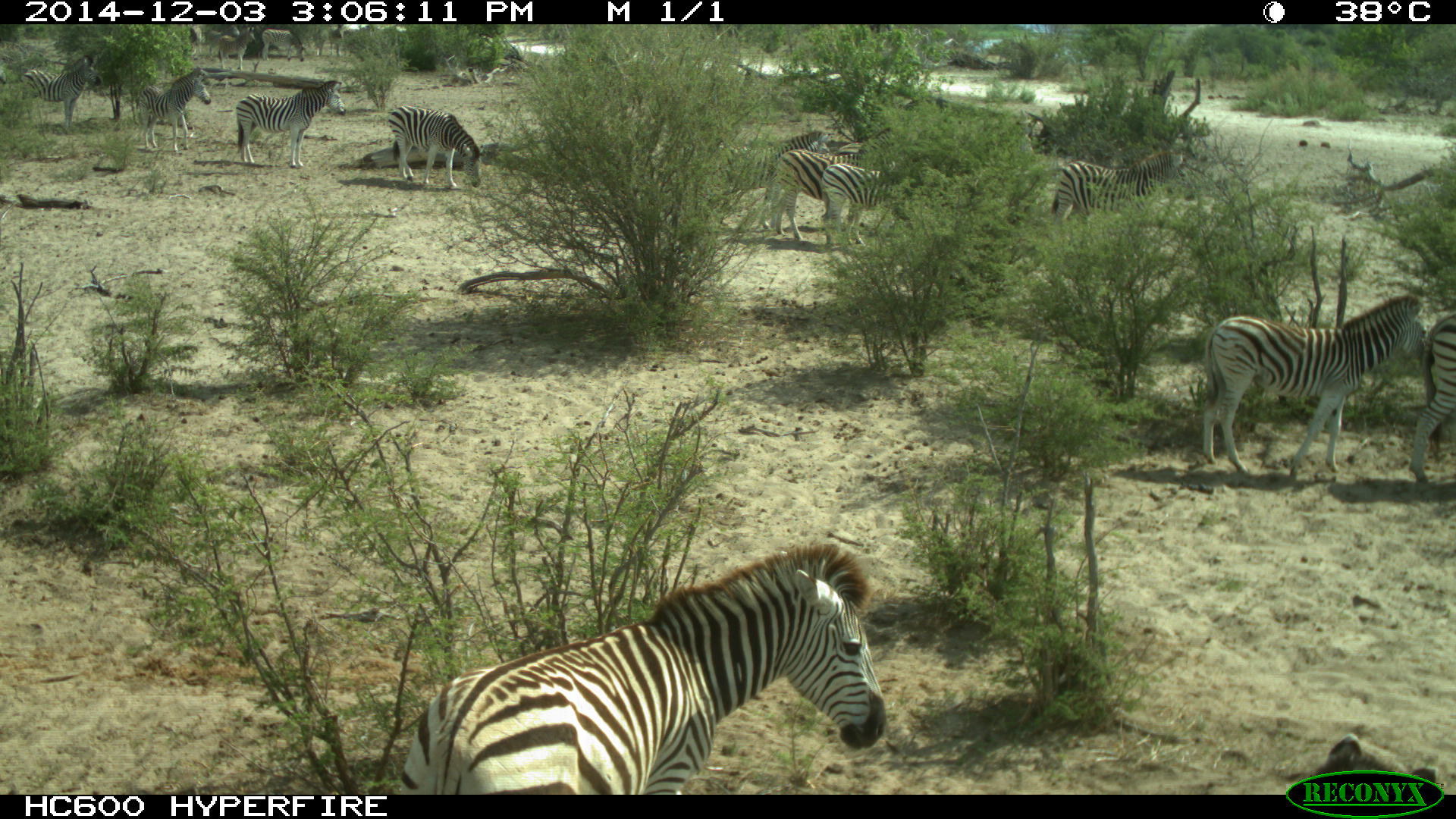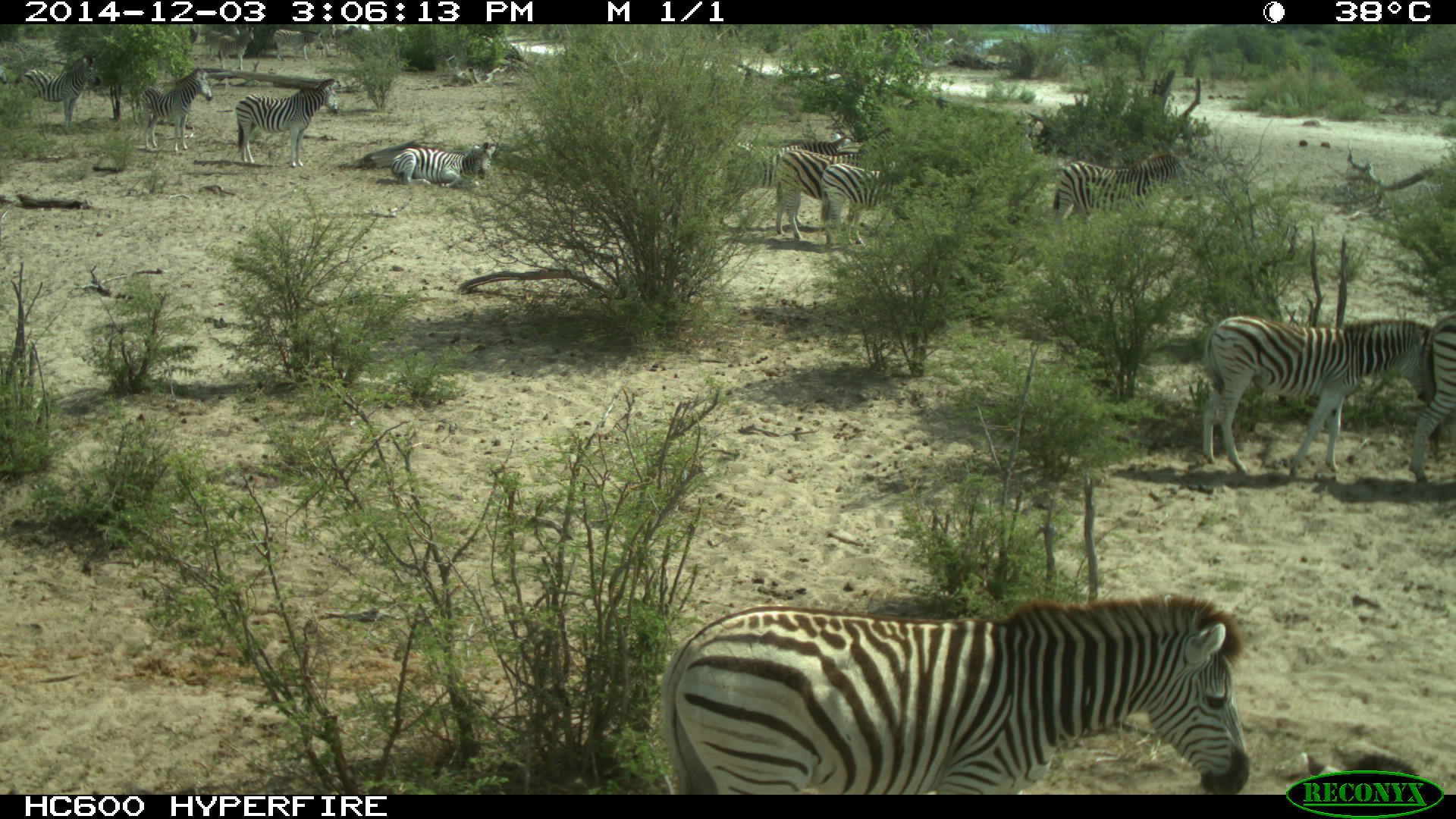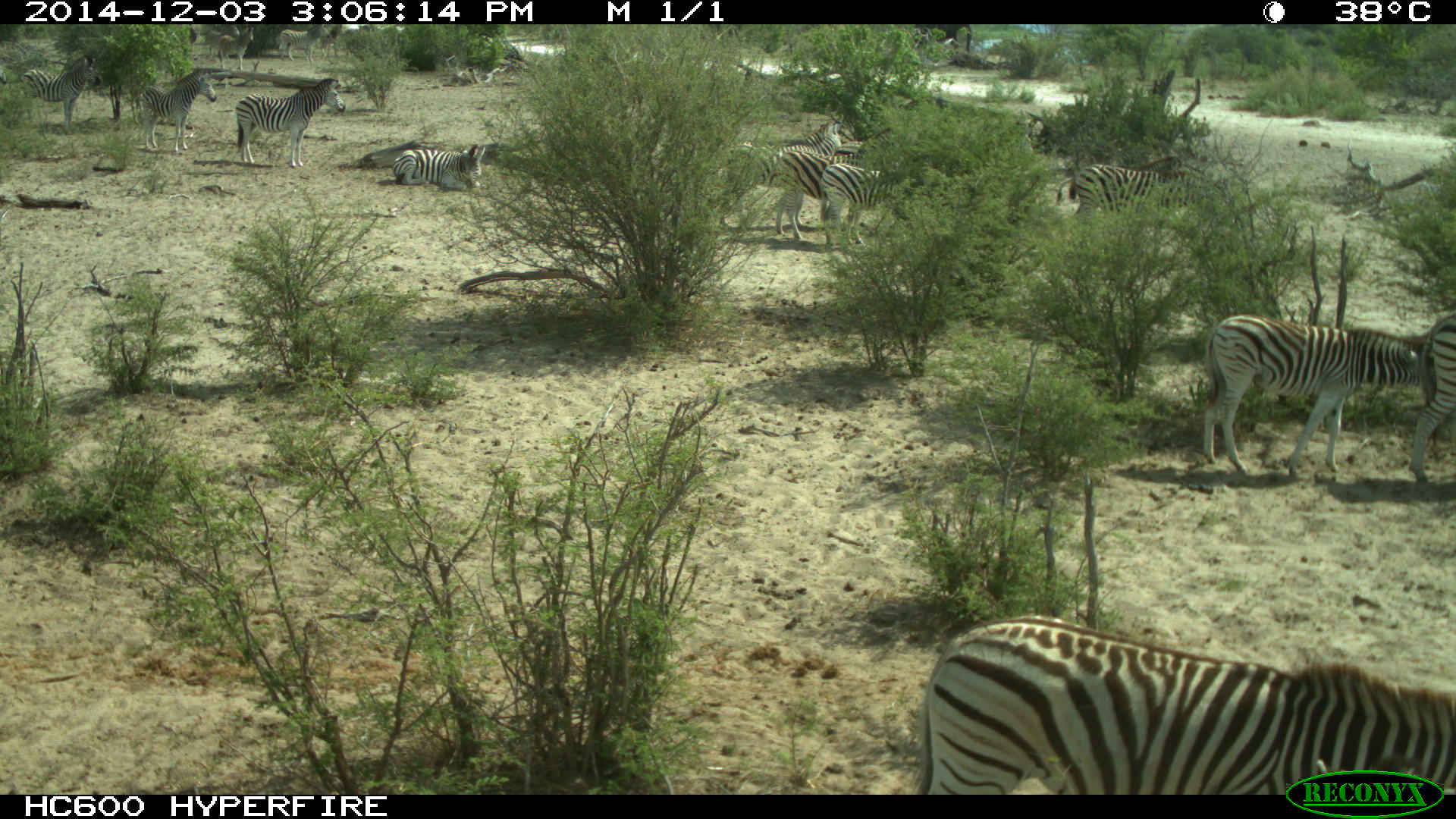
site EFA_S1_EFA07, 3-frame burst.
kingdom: Animalia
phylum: Chordata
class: Mammalia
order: Perissodactyla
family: Equidae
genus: Equus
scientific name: Equus quagga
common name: plains zebra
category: zebraplains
Zebraplains (plains zebra) (Equus quagga), count 11-50. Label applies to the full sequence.